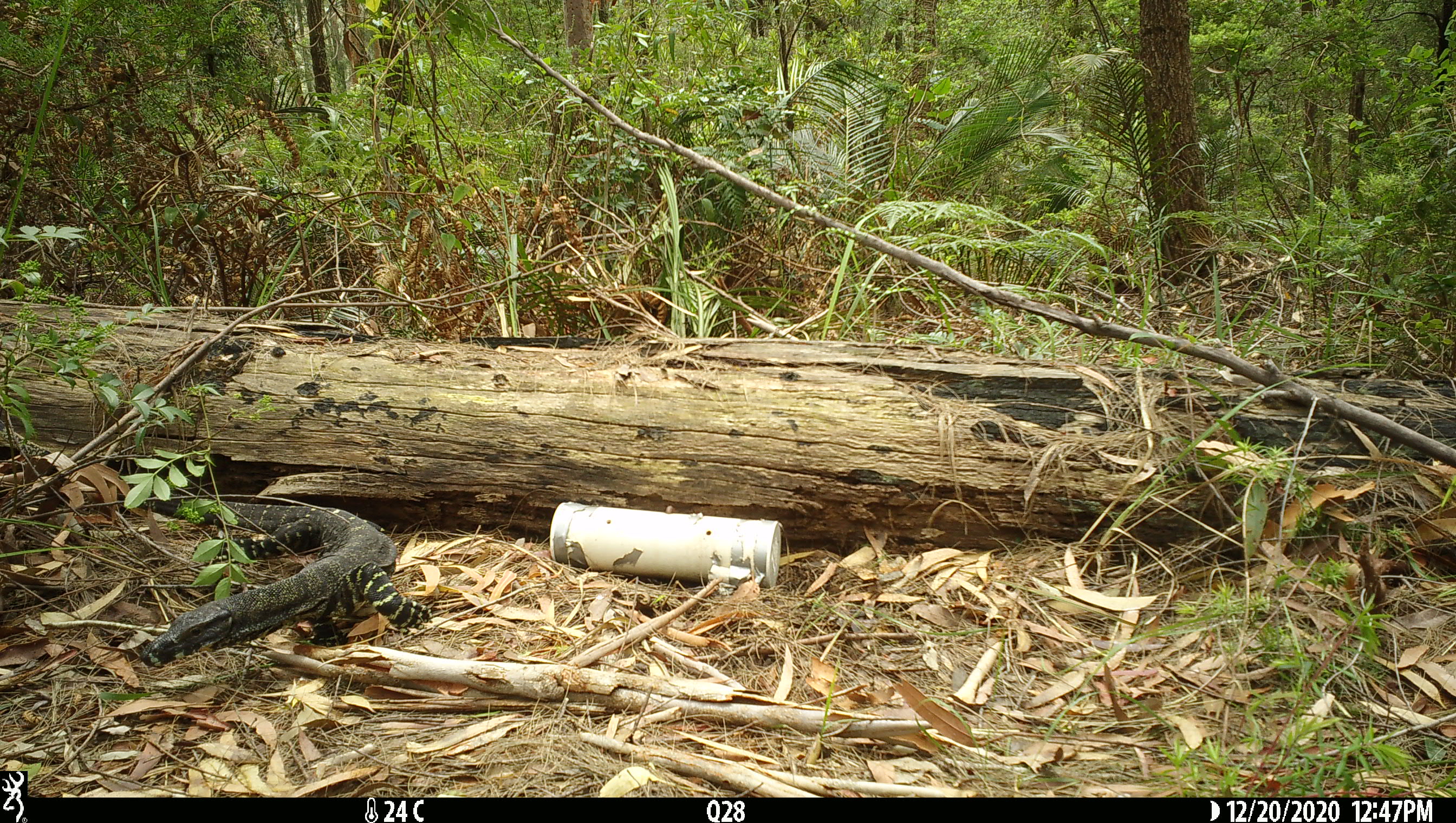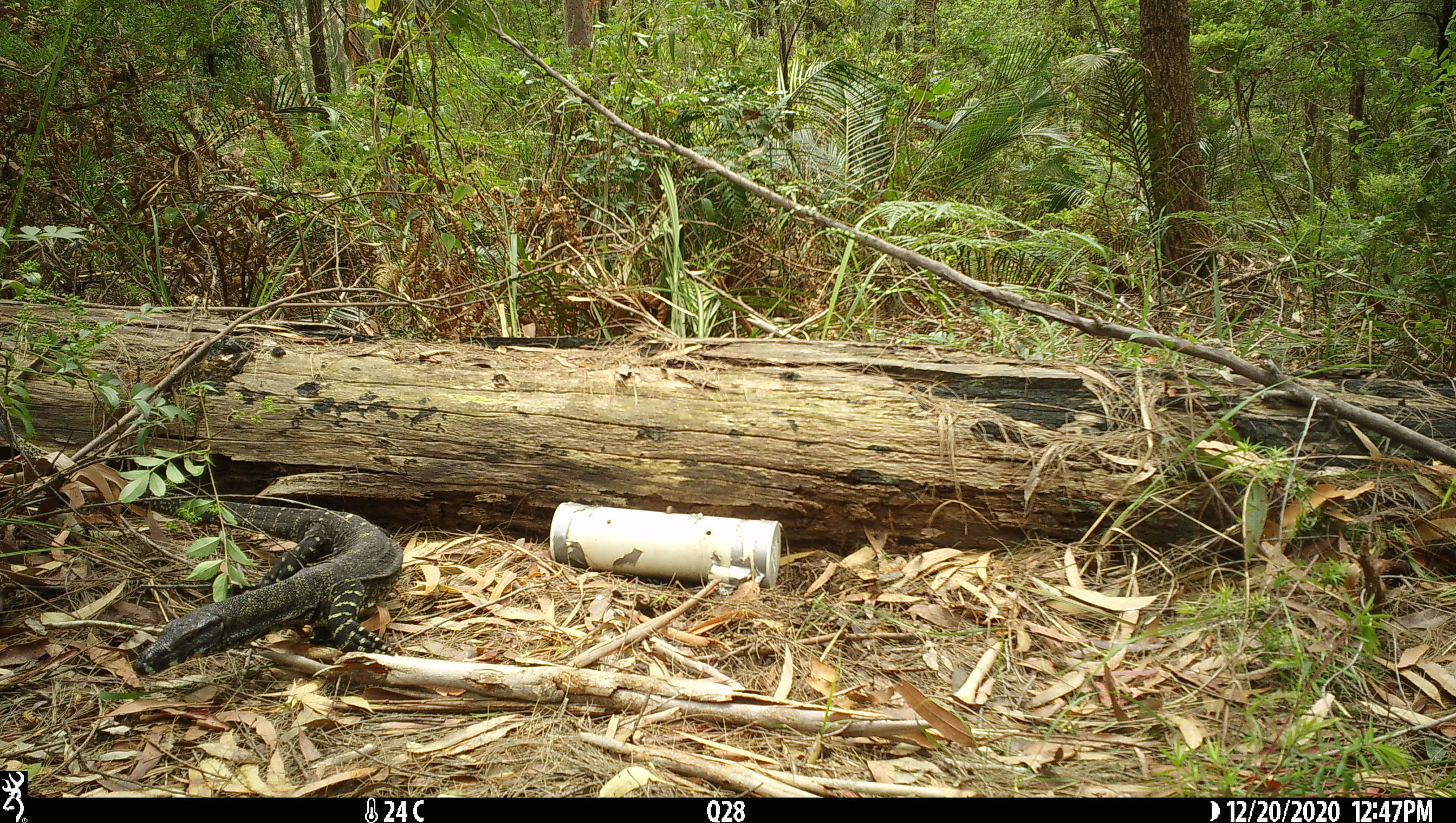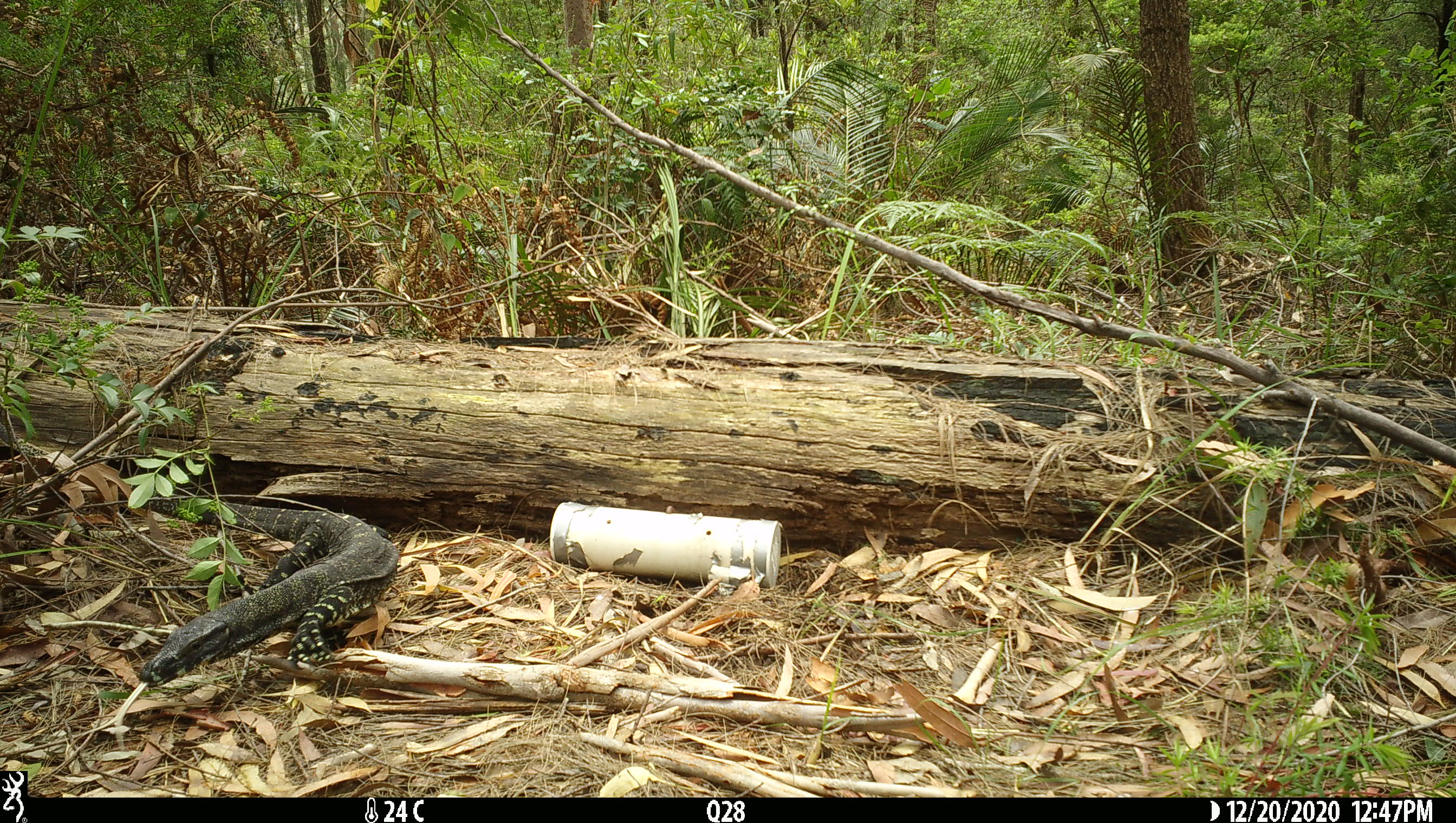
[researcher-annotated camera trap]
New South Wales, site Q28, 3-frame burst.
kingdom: Animalia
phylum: Chordata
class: Reptilia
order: Squamata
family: Varanidae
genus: Varanus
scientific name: Varanus varius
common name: lace monitor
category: goanna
Goanna (lace monitor) (Varanus varius).